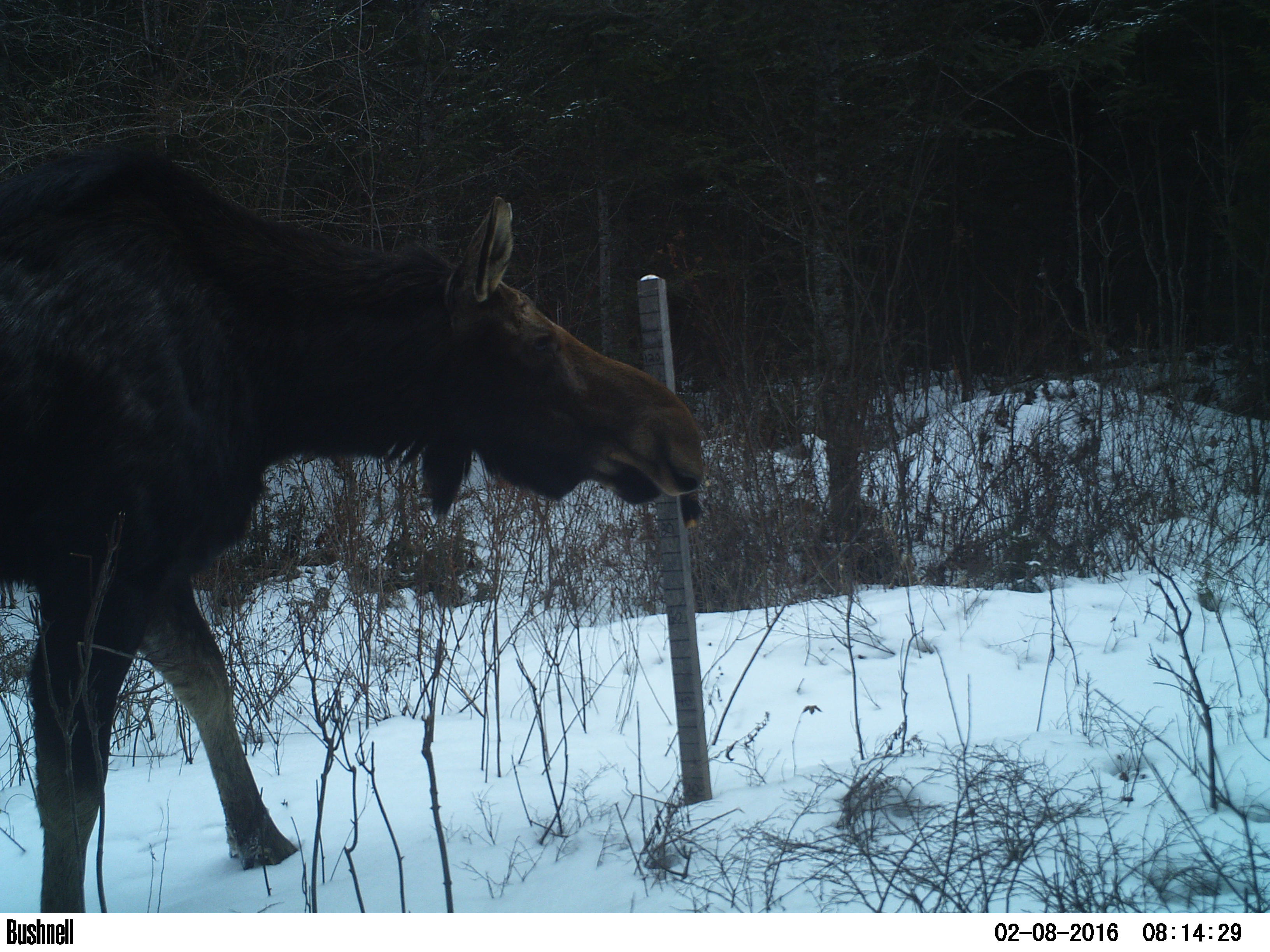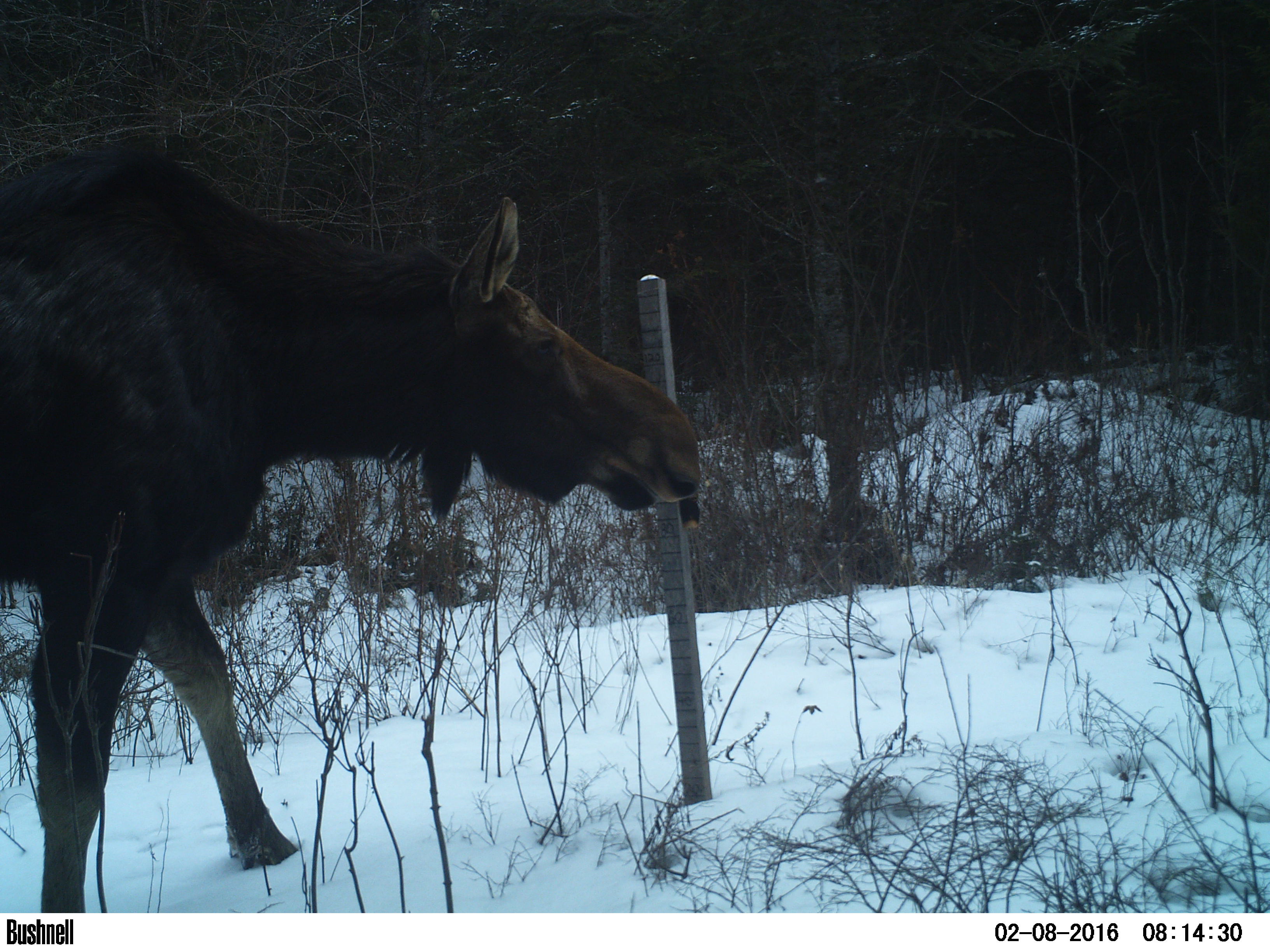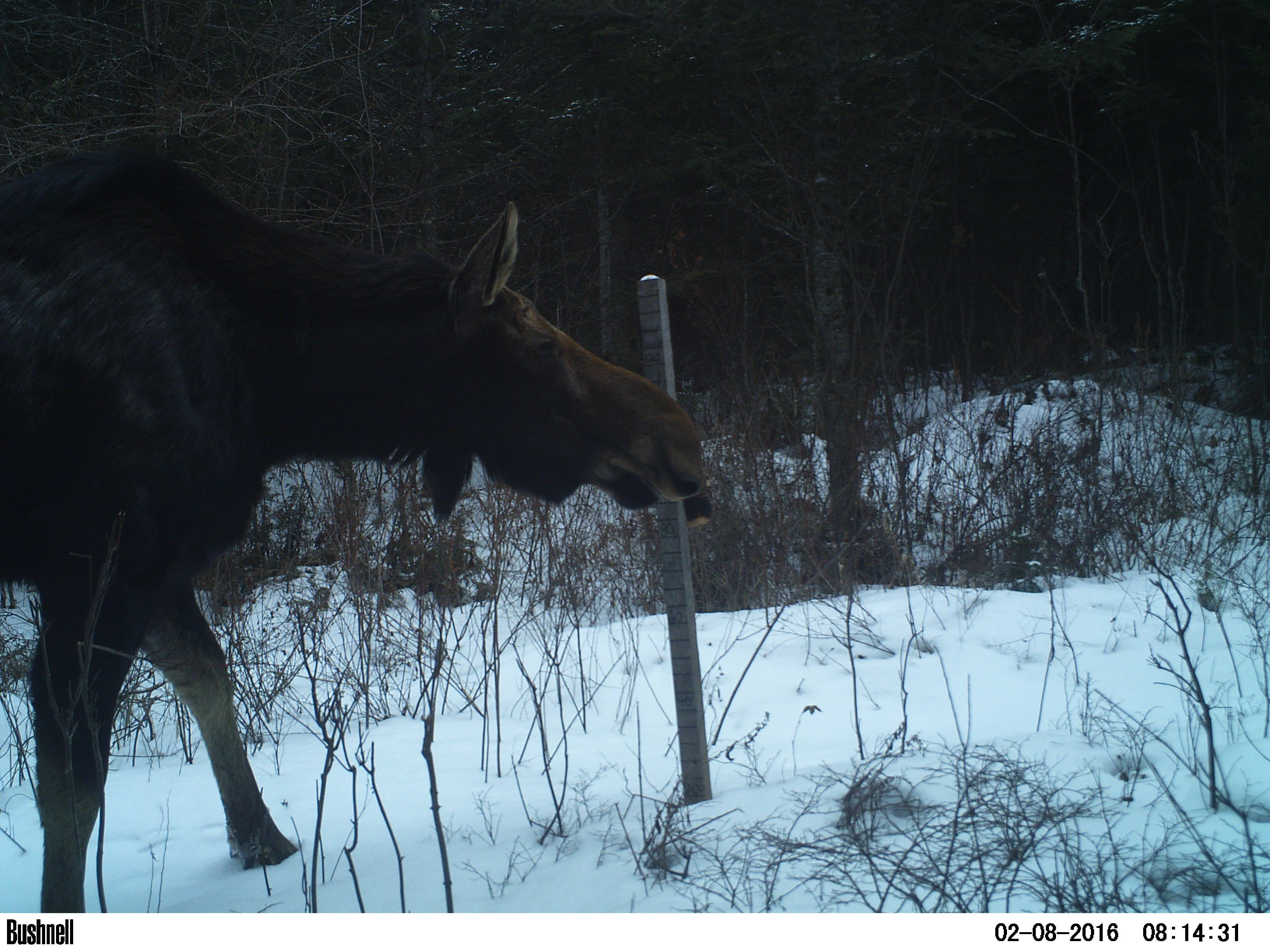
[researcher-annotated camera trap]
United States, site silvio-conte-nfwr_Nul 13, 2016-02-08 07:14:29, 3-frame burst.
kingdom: Animalia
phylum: Chordata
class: Mammalia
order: Artiodactyla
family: Cervidae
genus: Alces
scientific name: Alces alces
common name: moose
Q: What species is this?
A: Moose (Alces alces).